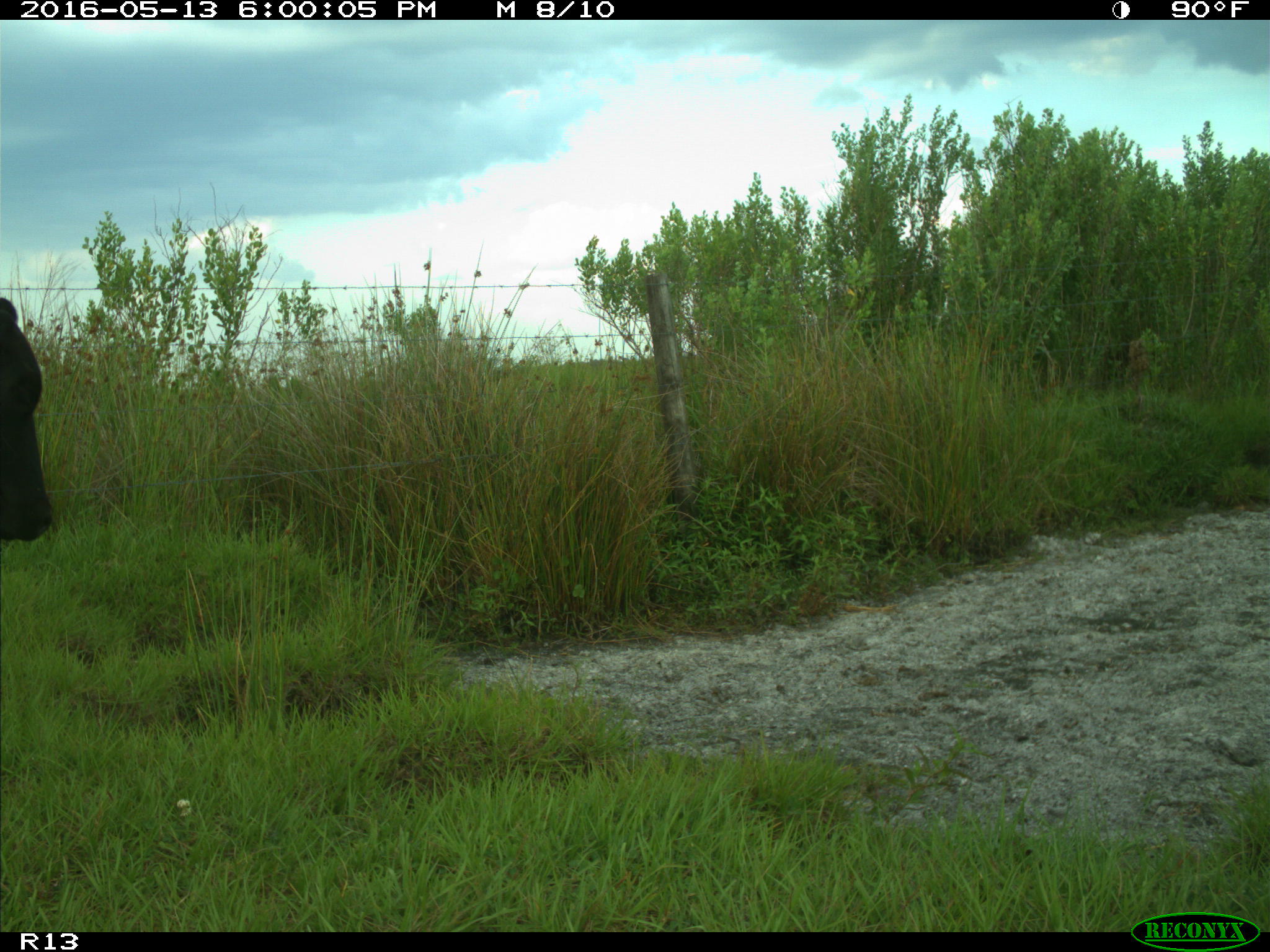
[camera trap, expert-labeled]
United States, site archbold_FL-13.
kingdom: Animalia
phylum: Chordata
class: Mammalia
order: Artiodactyla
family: Bovidae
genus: Bos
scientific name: Bos taurus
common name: domestic cow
Bos taurus (domestic cow).